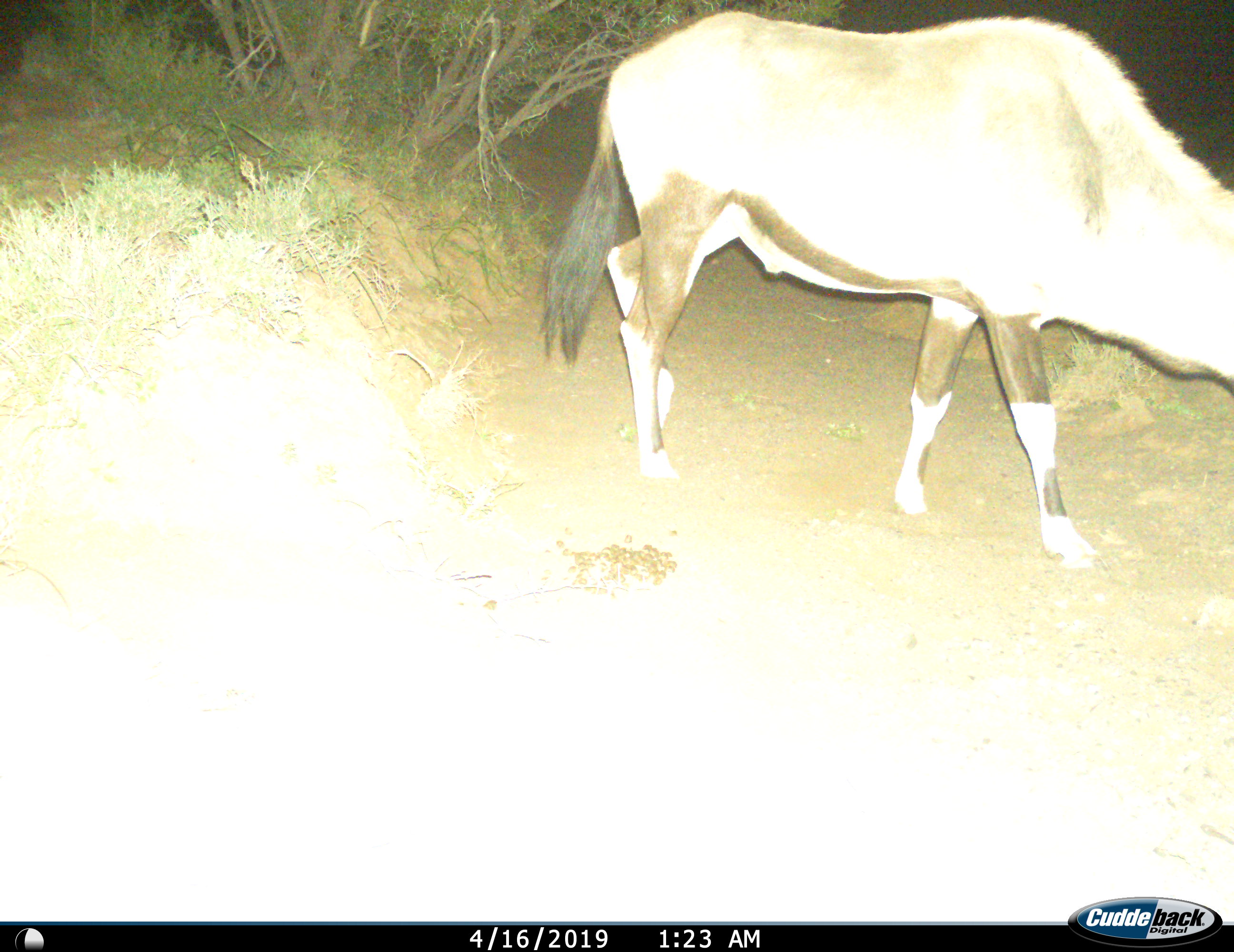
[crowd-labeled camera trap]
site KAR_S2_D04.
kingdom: Animalia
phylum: Chordata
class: Mammalia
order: Artiodactyla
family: Bovidae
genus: Oryx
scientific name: Oryx gazella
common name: gemsbok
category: oryx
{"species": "oryx (gemsbok) (Oryx gazella)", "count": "1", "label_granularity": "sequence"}